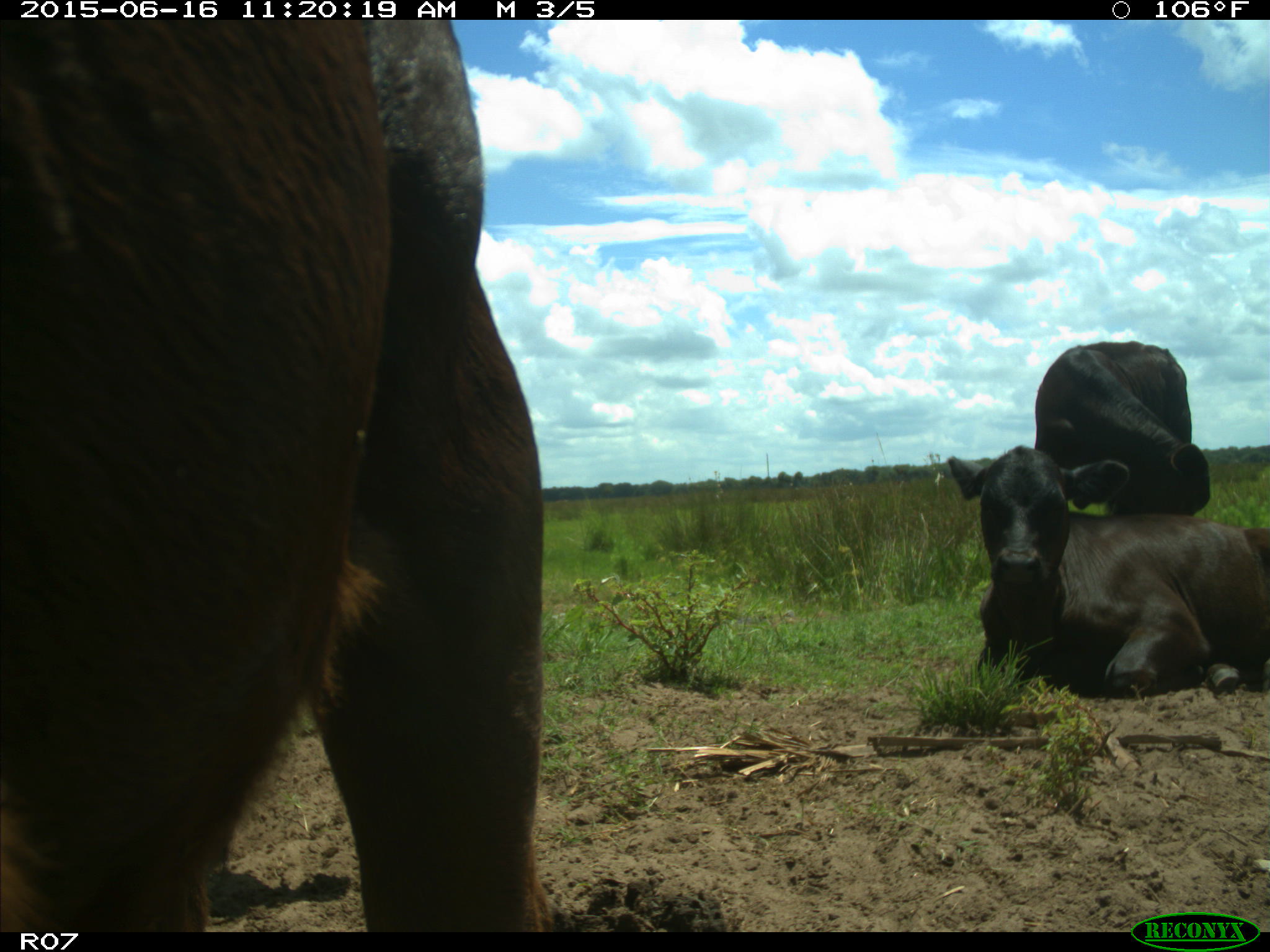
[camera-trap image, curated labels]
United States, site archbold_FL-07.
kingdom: Animalia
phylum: Chordata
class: Mammalia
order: Artiodactyla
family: Bovidae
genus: Bos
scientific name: Bos taurus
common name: domestic cow